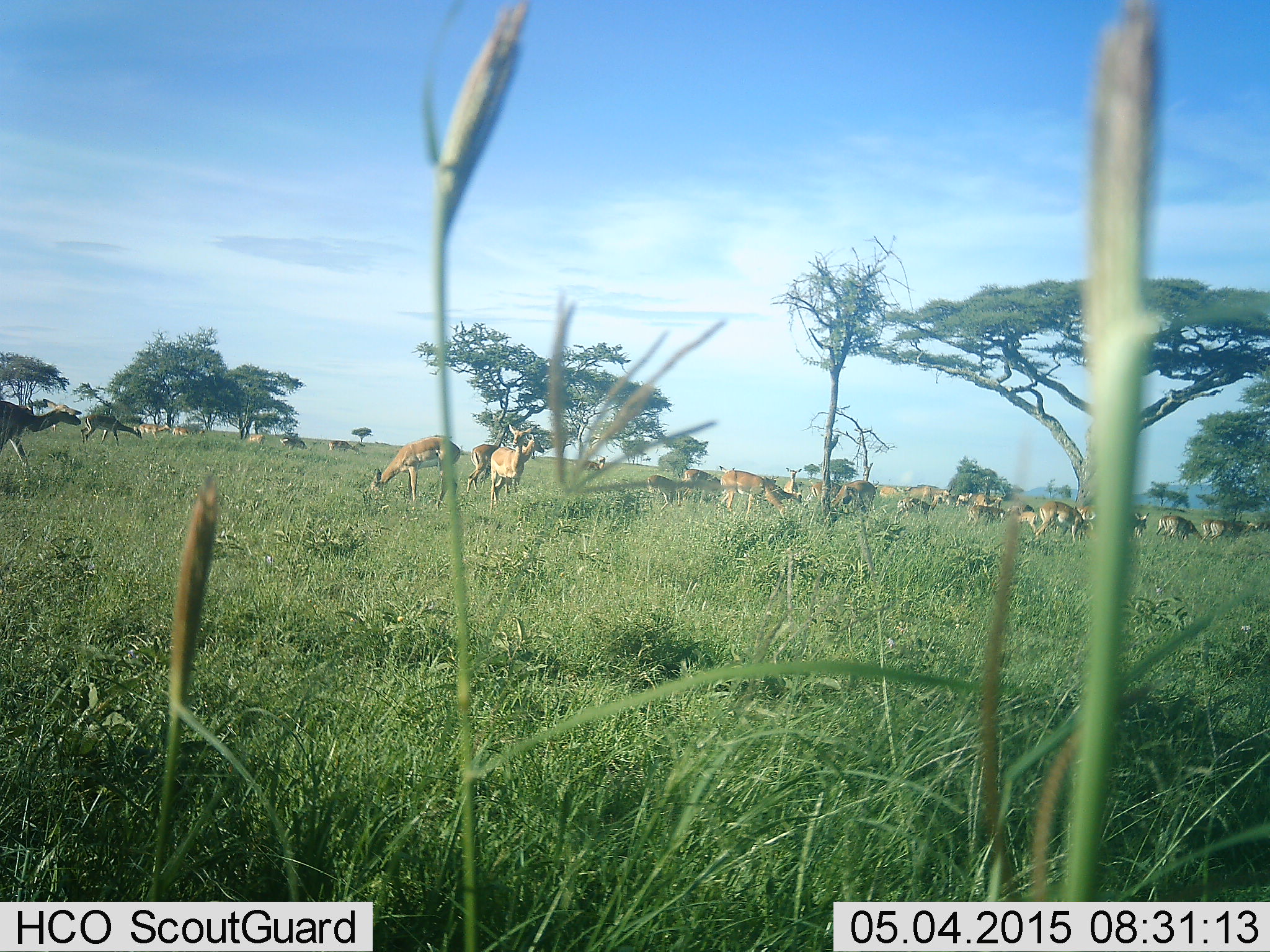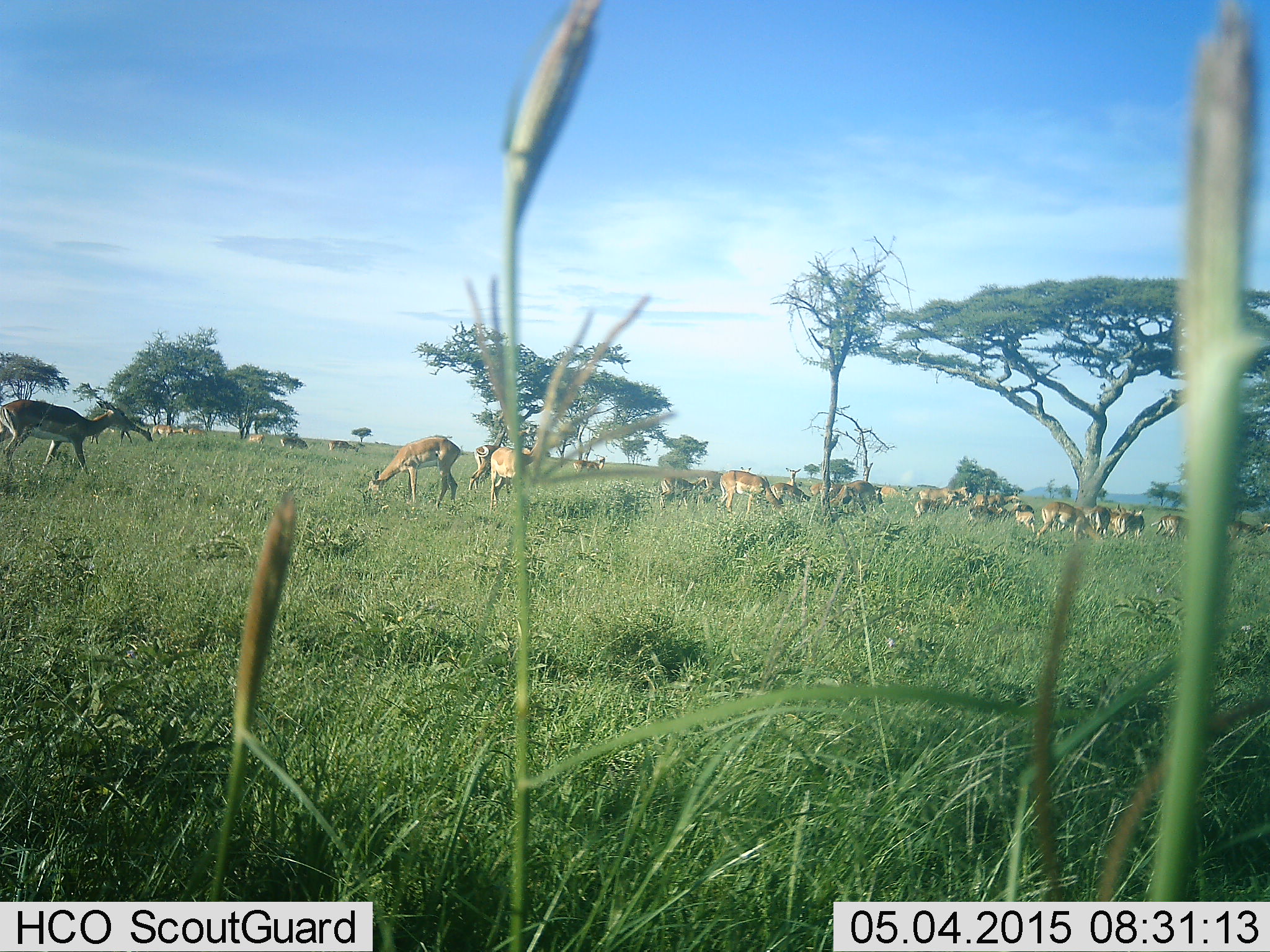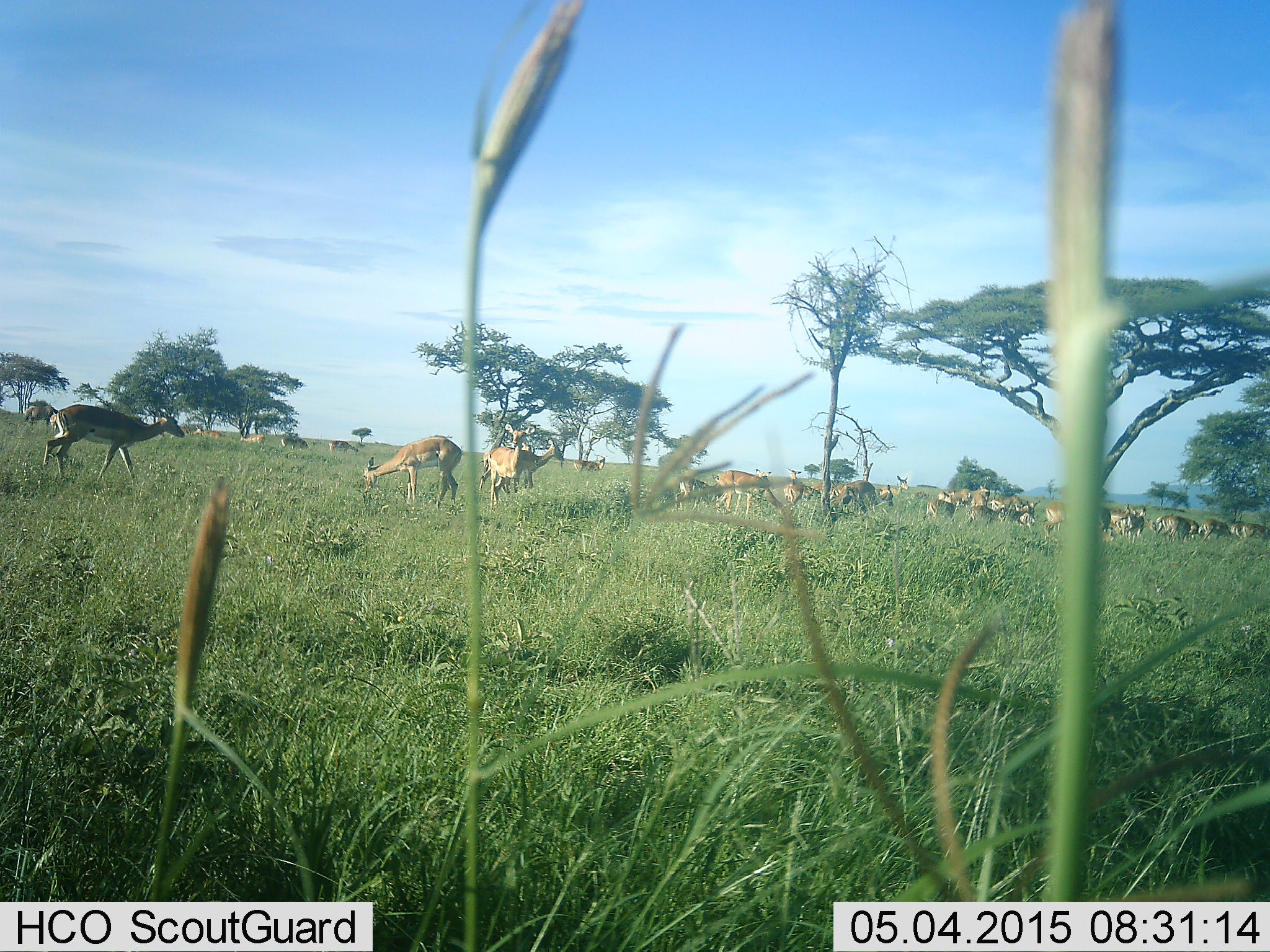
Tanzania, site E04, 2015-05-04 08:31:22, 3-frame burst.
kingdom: Animalia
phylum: Chordata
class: Mammalia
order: Artiodactyla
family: Bovidae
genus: Aepyceros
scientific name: Aepyceros melampus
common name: impala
Impala (Aepyceros melampus), count 11-50. Behavior (volunteer vote fractions): standing 40%, resting 0%, moving 60%, interacting 0%. Young present (vote fraction): 10%. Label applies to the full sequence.